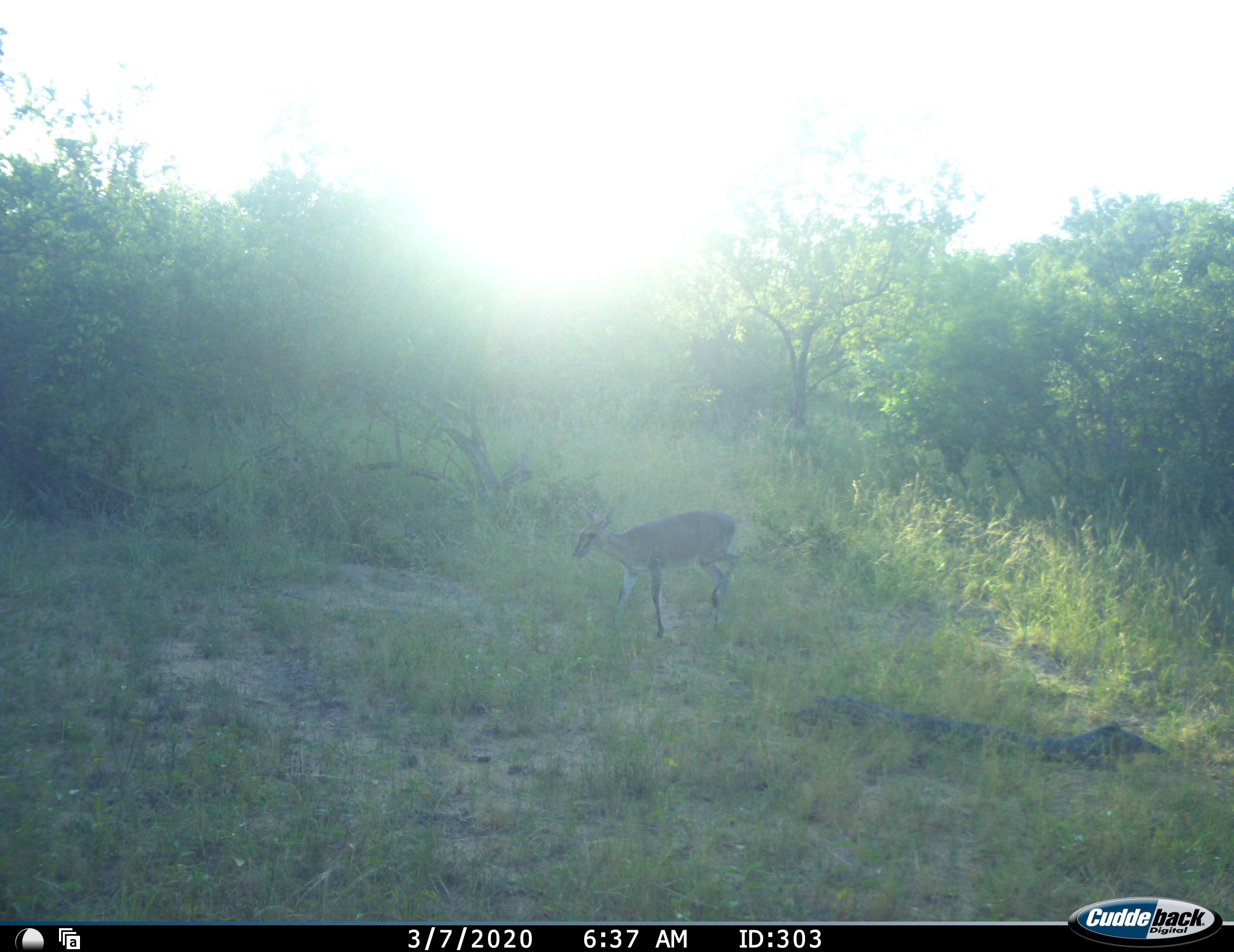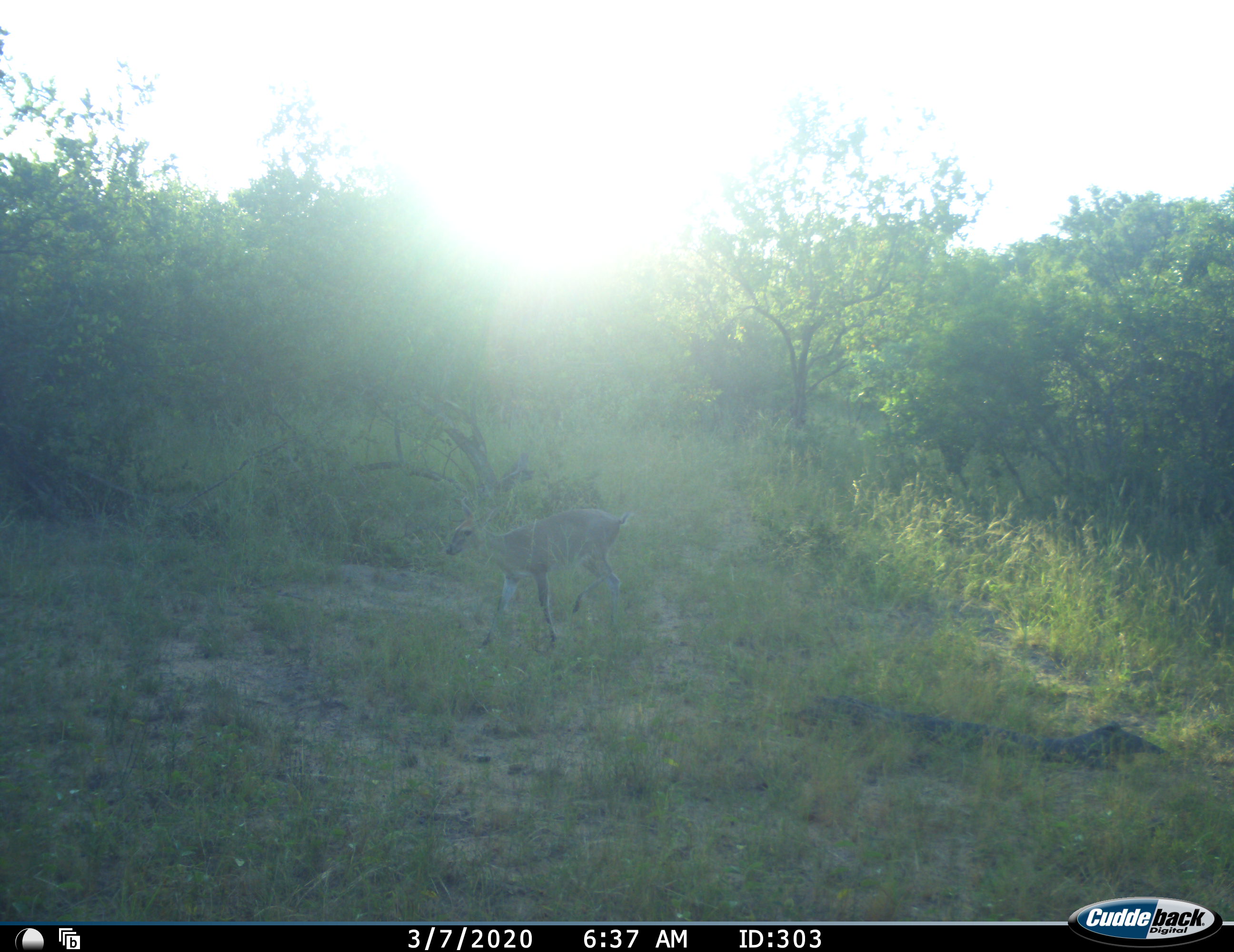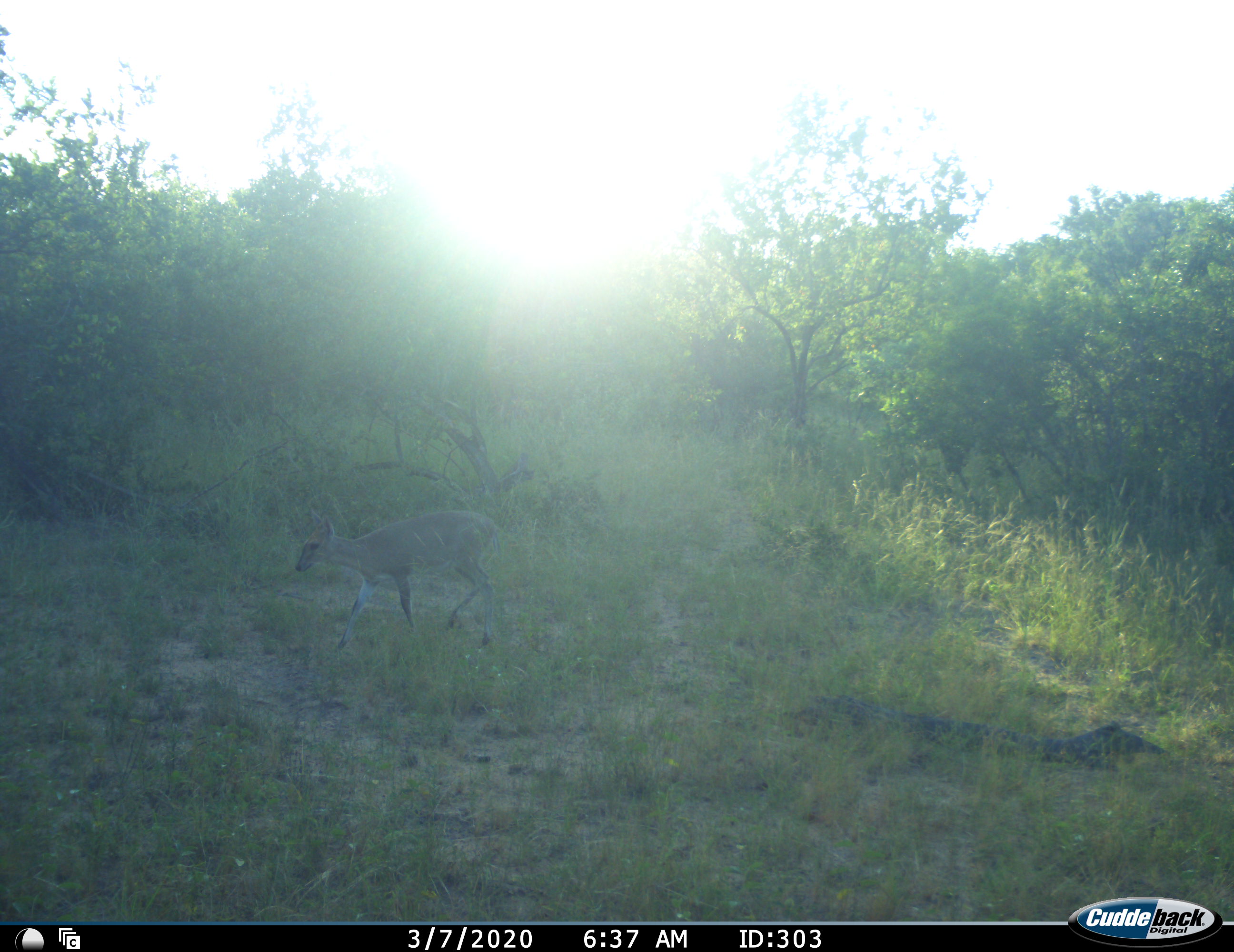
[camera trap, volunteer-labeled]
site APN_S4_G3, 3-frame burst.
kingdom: Animalia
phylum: Chordata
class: Mammalia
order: Artiodactyla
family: Bovidae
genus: Aepyceros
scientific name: Aepyceros melampus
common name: impala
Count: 1.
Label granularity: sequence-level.